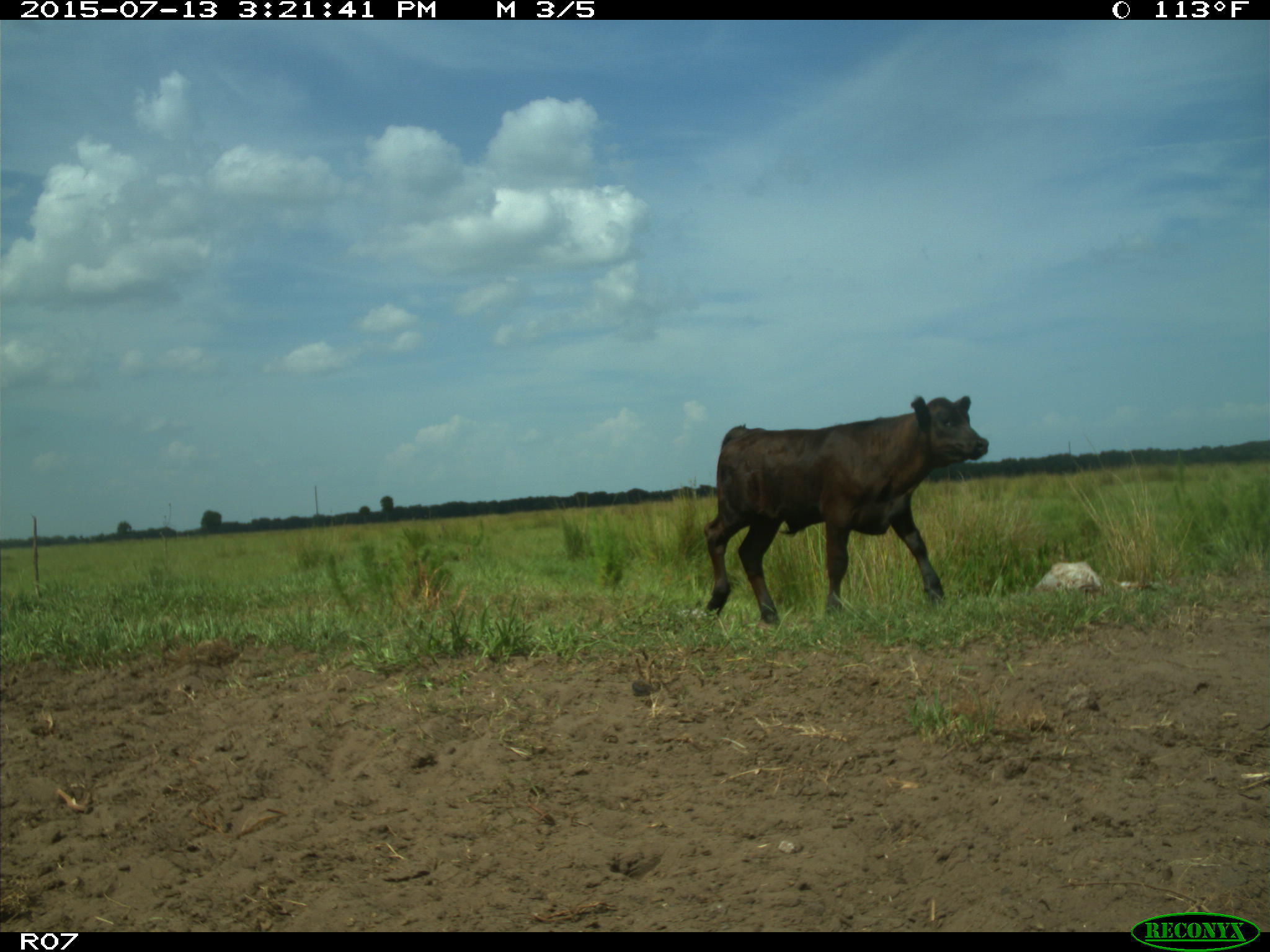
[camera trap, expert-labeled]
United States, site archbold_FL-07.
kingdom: Animalia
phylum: Chordata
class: Mammalia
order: Artiodactyla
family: Bovidae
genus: Bos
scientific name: Bos taurus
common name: domestic cow